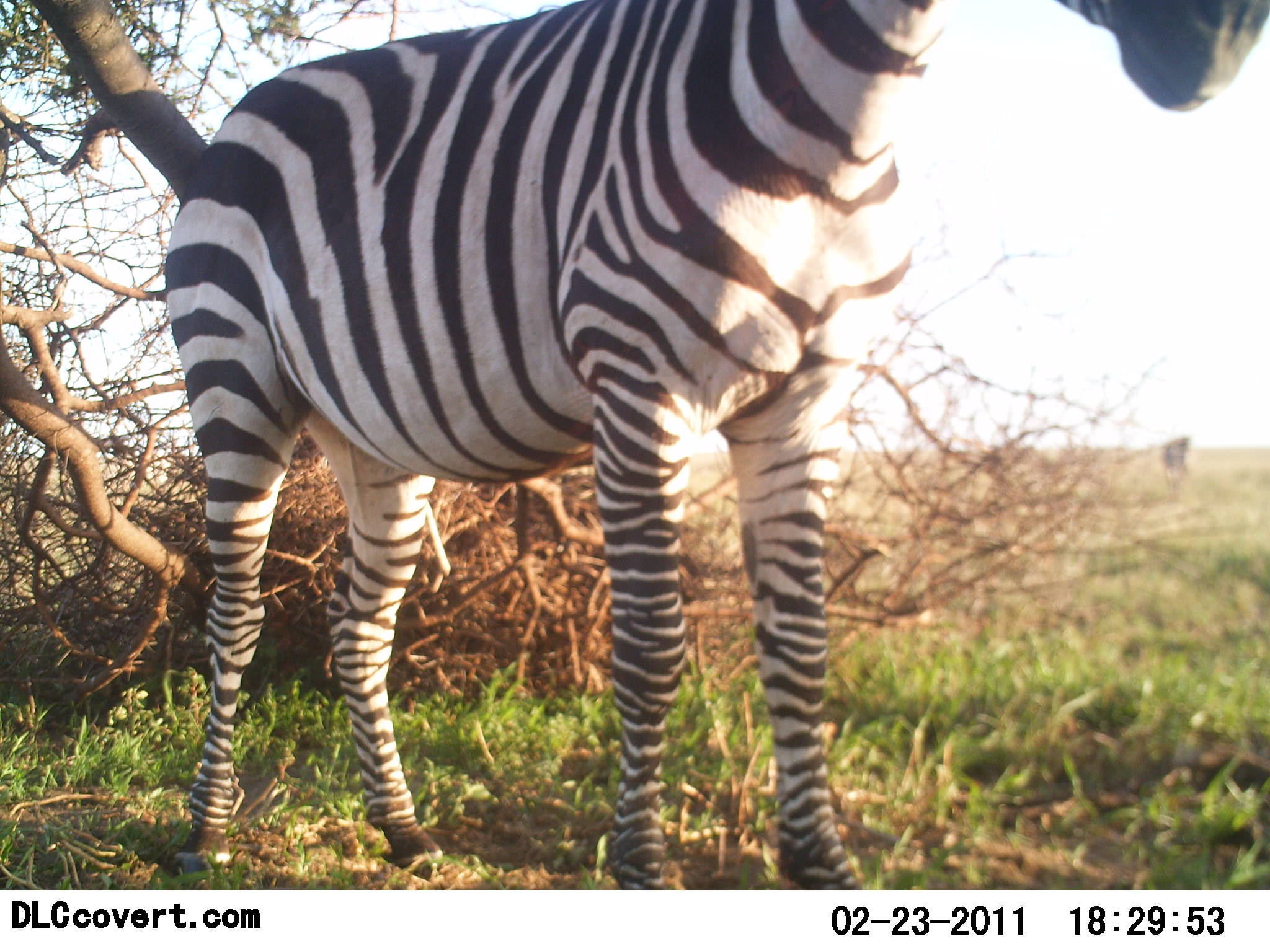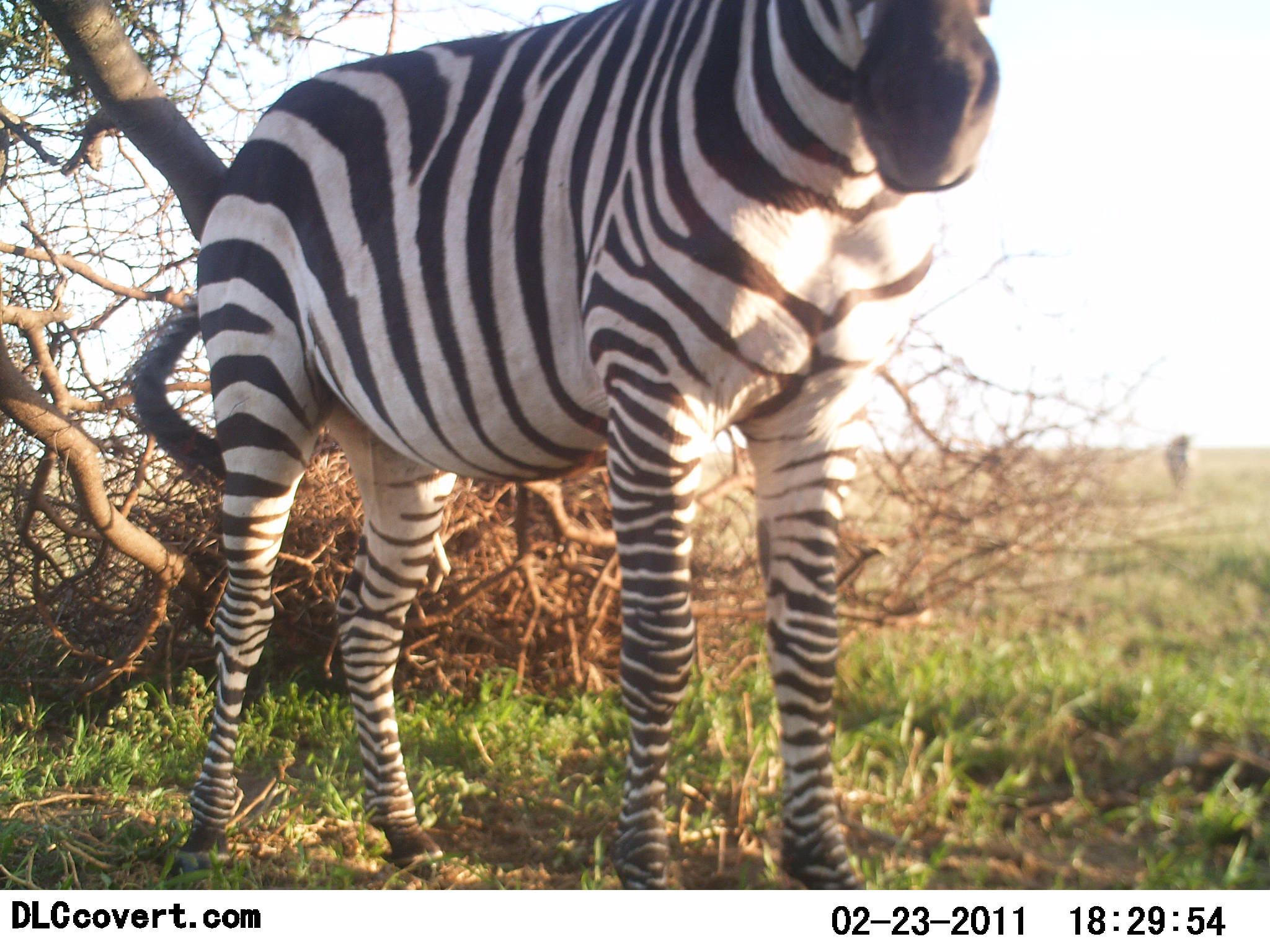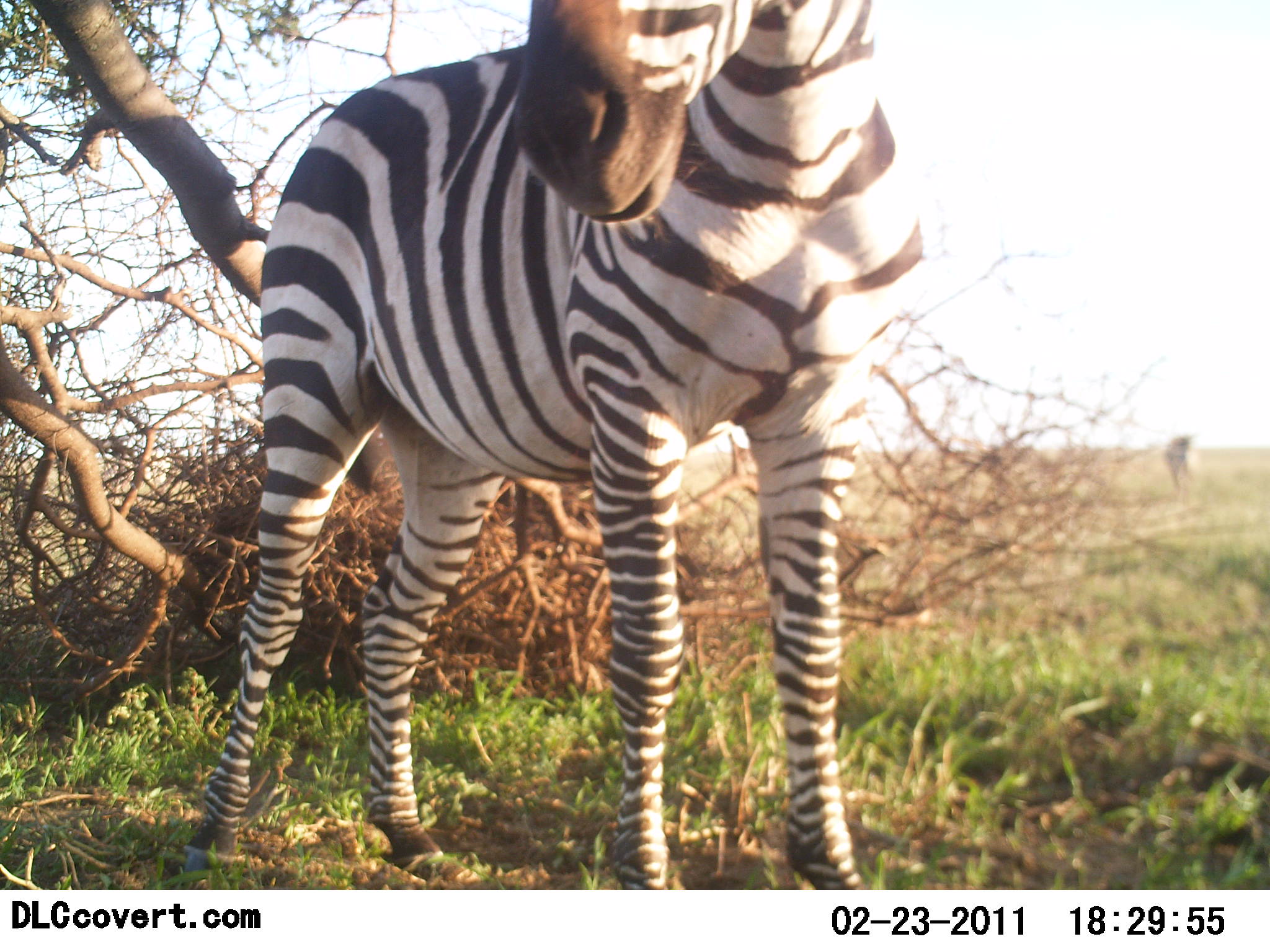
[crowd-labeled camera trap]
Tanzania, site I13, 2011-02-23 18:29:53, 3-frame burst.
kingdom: Animalia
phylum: Chordata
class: Mammalia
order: Perissodactyla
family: Equidae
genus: Equus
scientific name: Equus quagga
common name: plains zebra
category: zebra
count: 1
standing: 100%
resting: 0%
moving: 0%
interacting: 0%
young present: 0%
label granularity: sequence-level